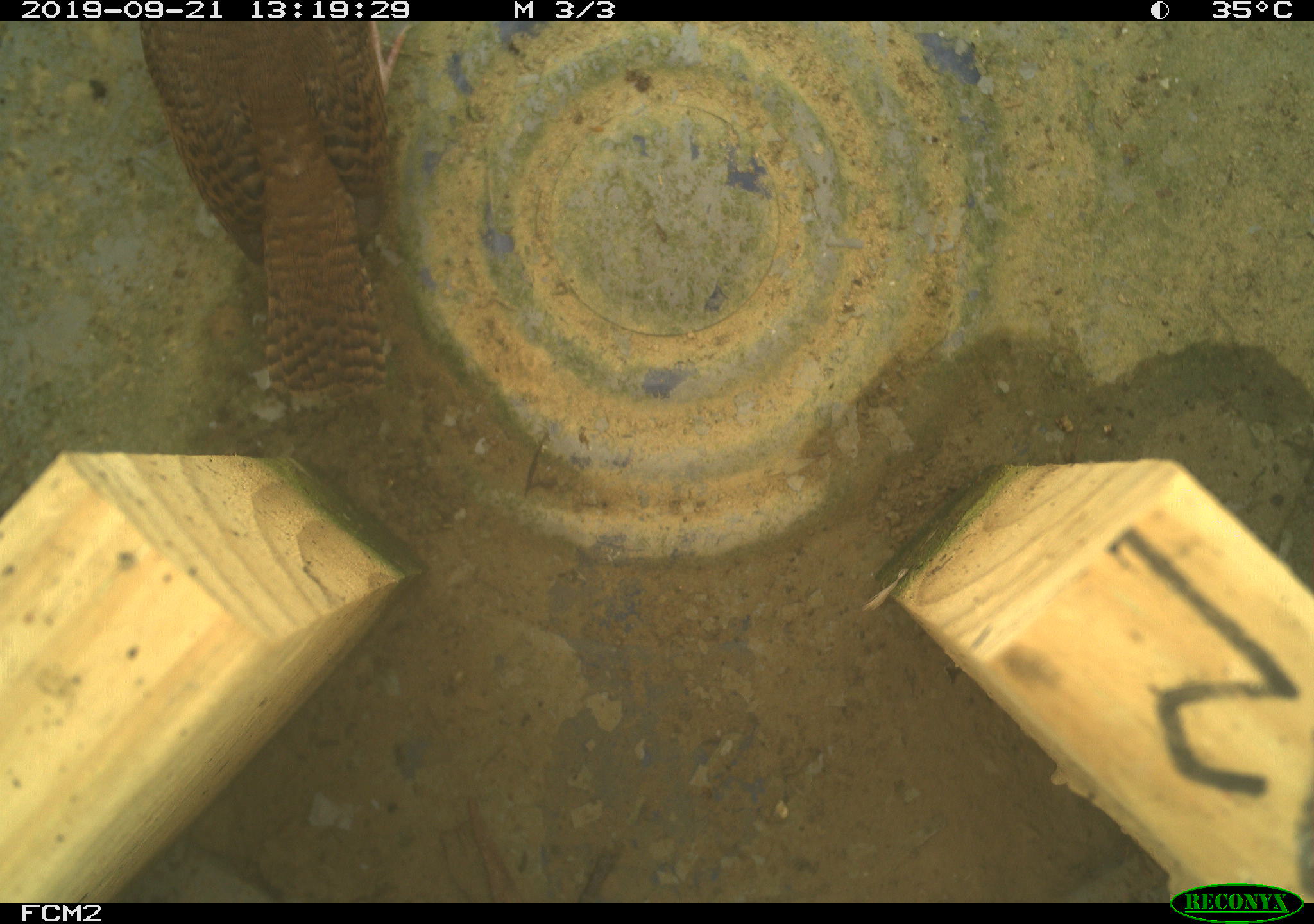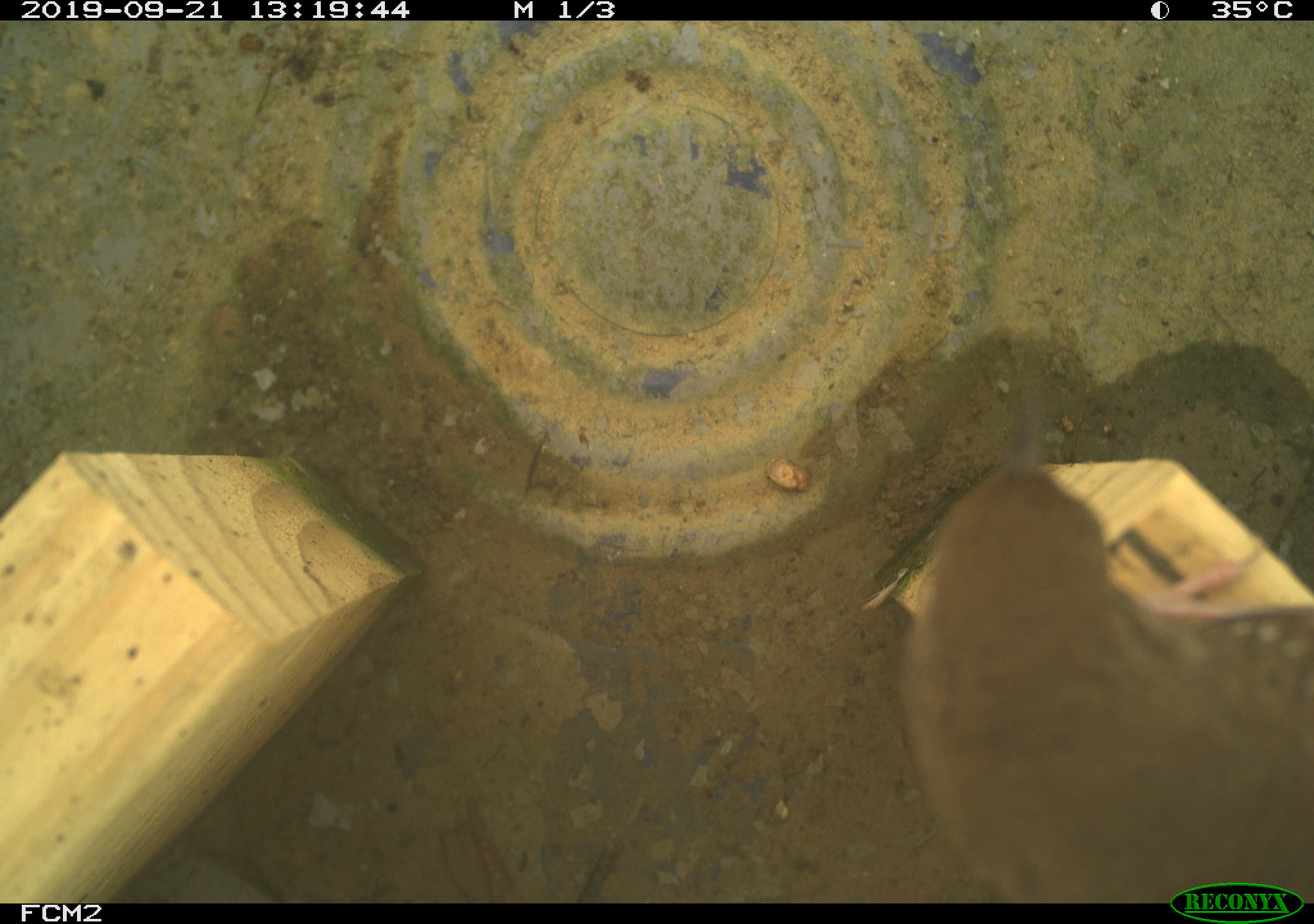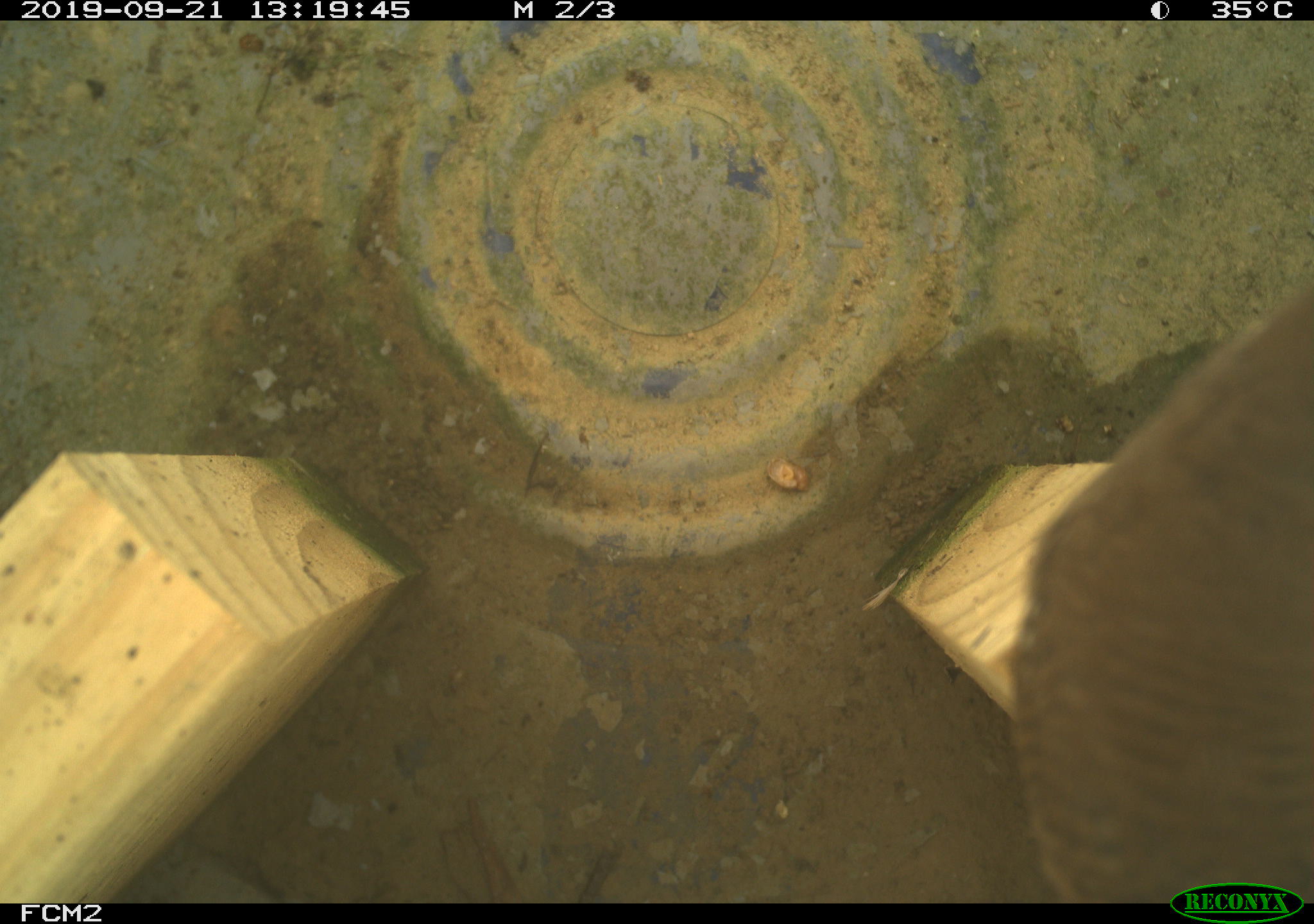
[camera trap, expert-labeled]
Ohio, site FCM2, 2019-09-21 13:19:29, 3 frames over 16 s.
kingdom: Animalia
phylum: Chordata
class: Aves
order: Passeriformes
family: Troglodytidae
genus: Troglodytes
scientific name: Troglodytes aedon aedon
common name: northern house wren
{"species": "northern house wren (Troglodytes aedon aedon)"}